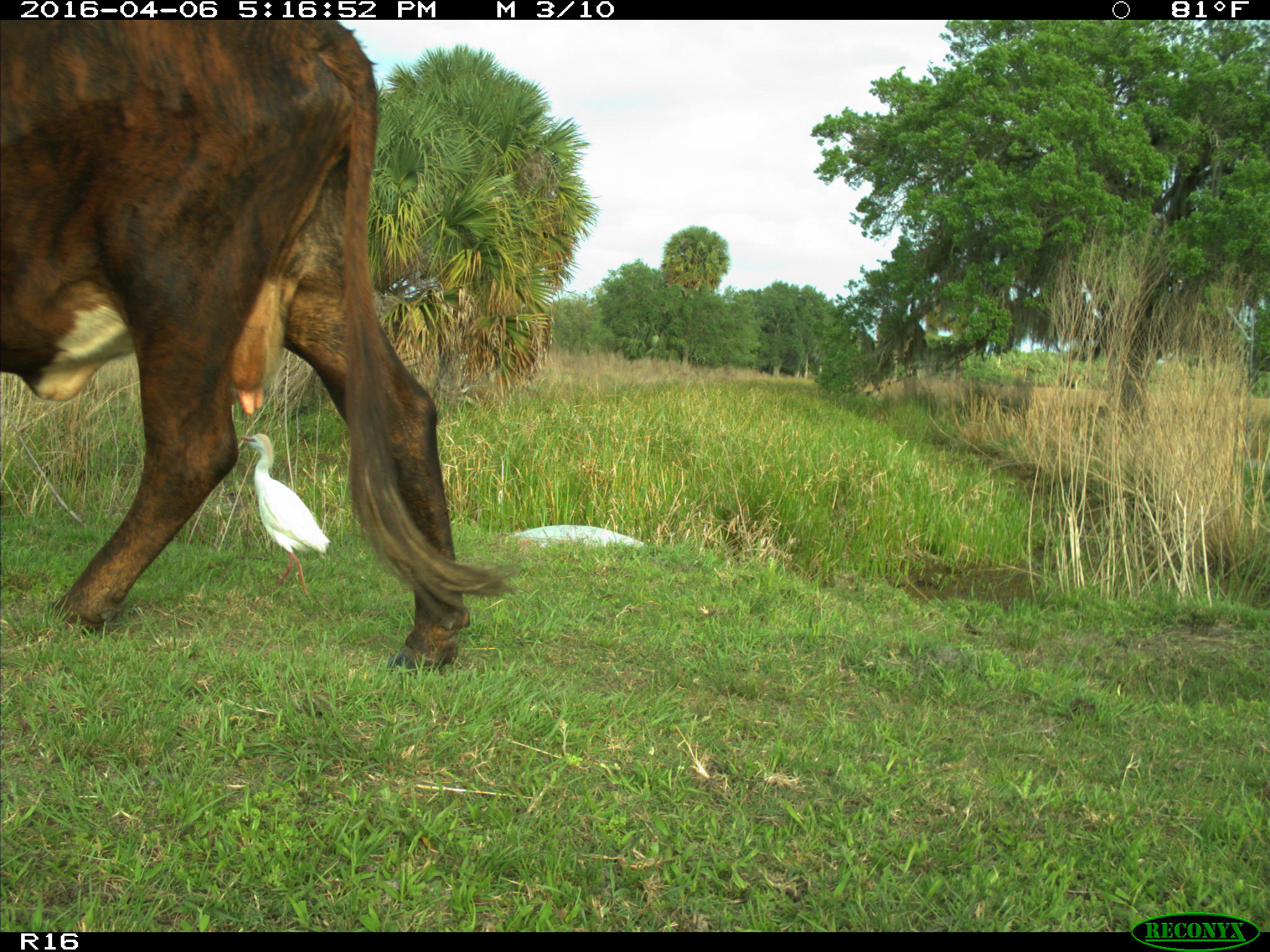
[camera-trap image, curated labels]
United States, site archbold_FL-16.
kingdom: Animalia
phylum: Chordata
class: Mammalia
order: Artiodactyla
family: Bovidae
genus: Bos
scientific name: Bos taurus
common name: domestic cow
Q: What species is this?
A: Bos taurus (domestic cow).